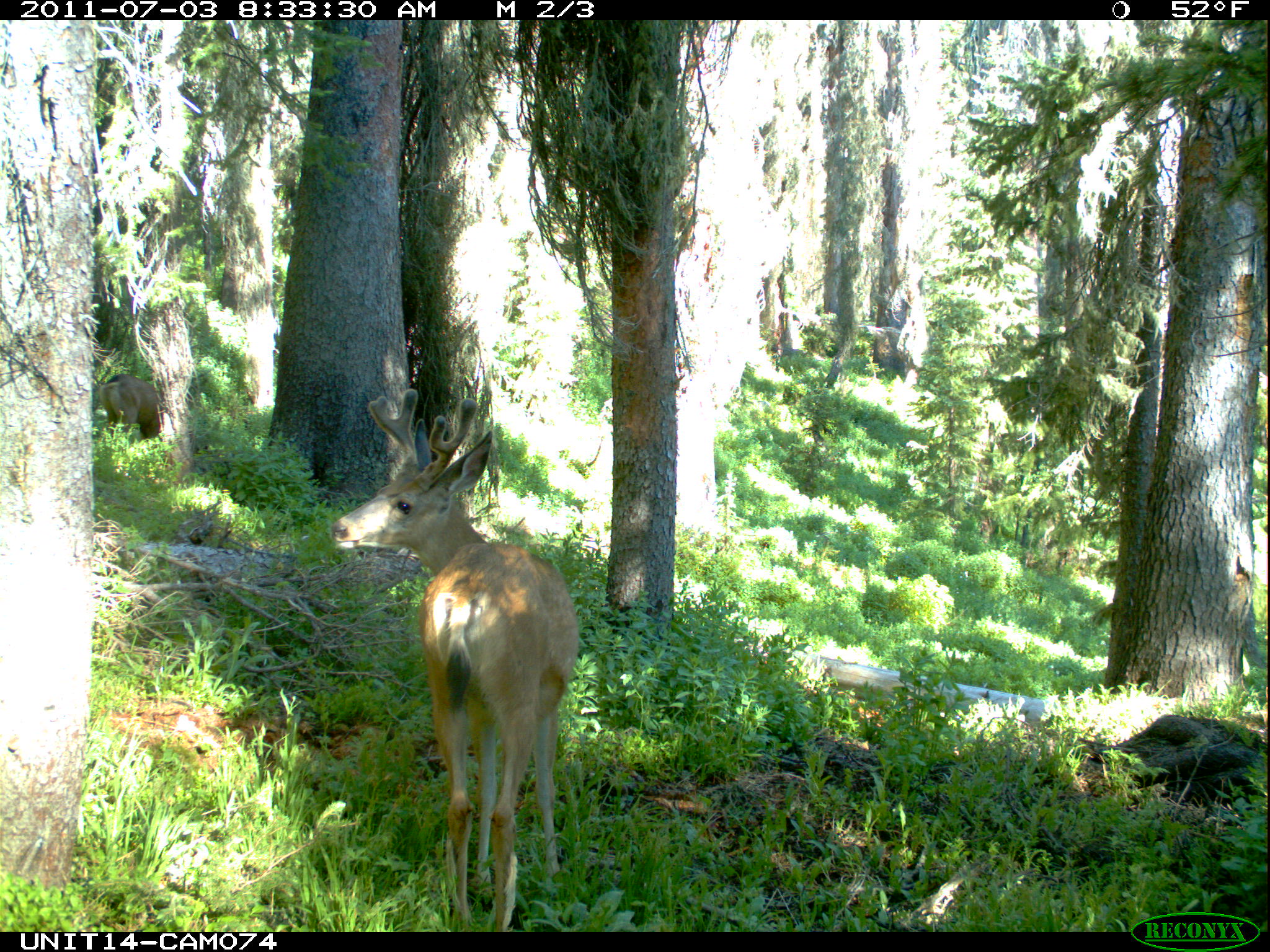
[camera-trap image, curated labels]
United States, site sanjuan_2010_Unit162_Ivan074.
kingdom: Animalia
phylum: Chordata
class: Mammalia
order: Artiodactyla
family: Cervidae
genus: Odocoileus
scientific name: Odocoileus hemionus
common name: mule deer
Odocoileus hemionus (mule deer).